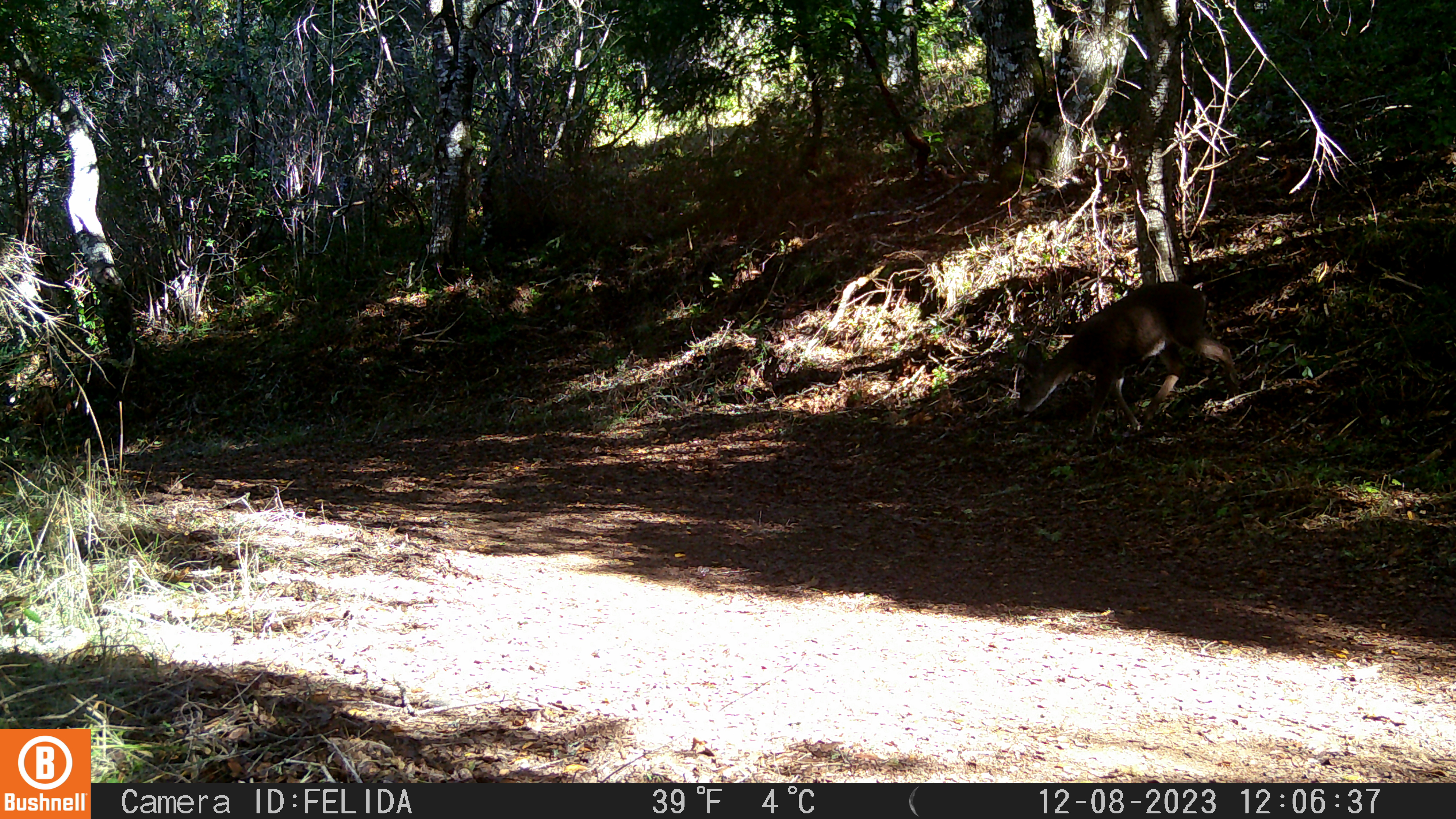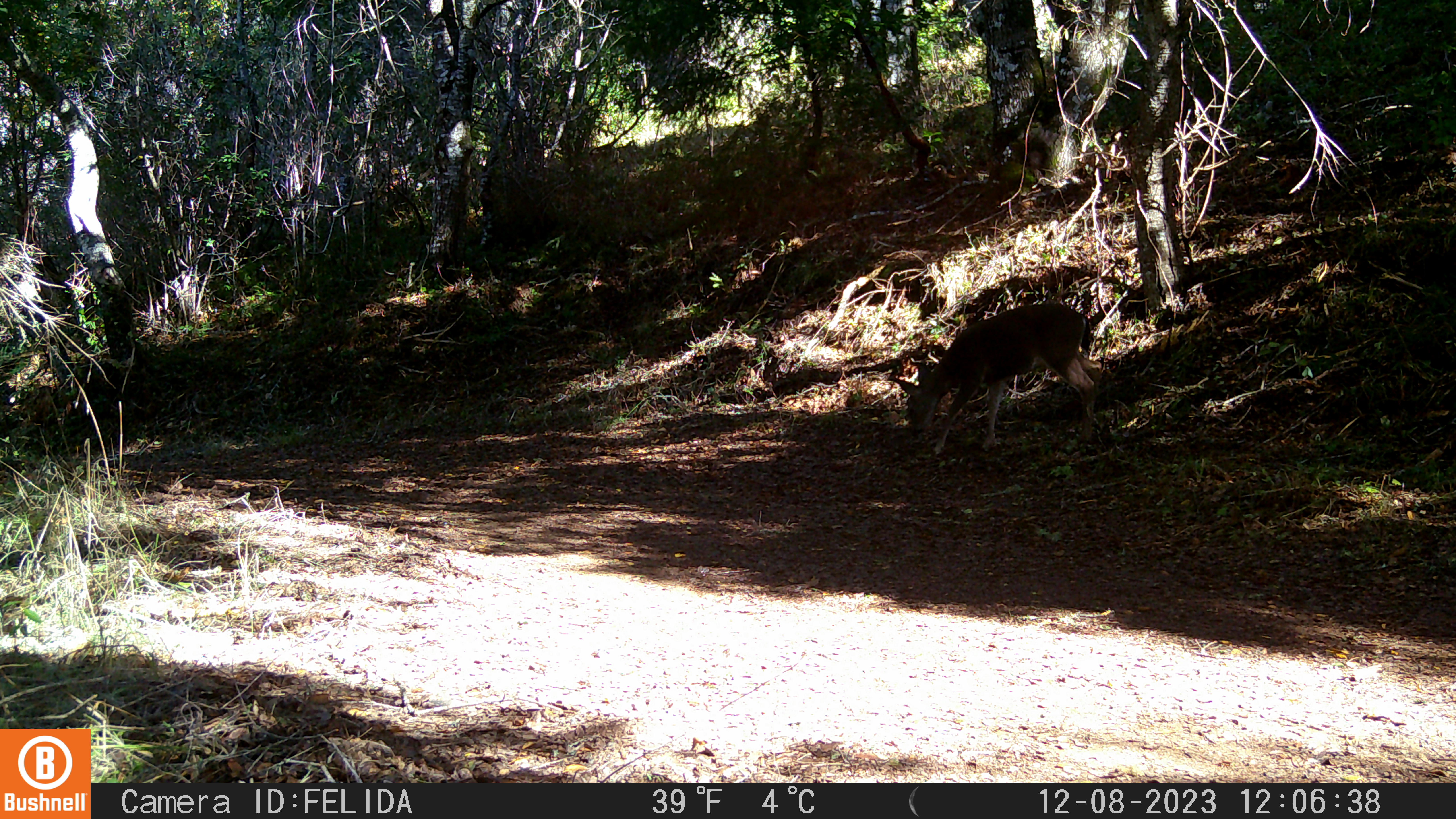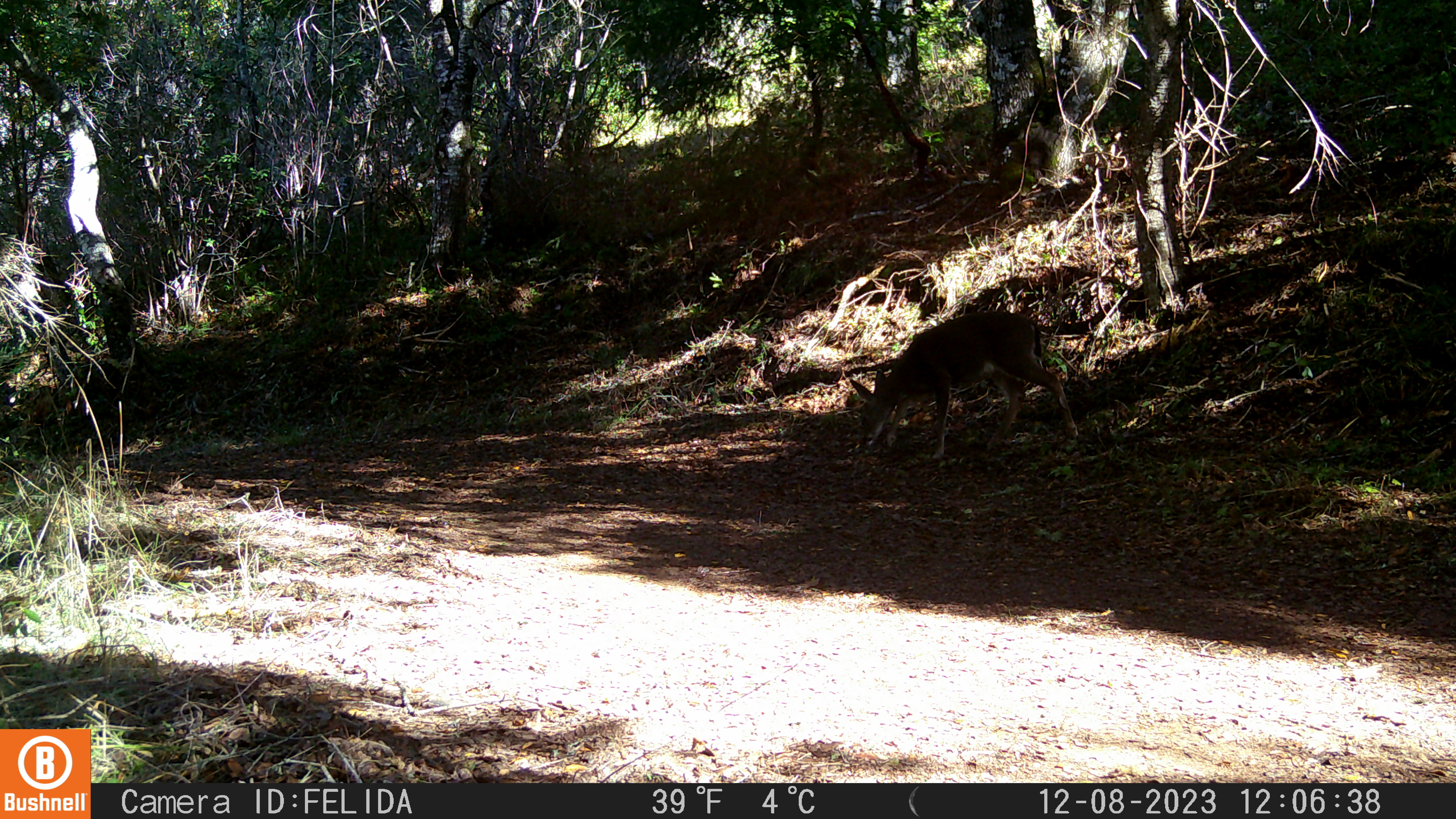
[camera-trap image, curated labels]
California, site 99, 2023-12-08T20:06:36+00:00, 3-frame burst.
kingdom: Animalia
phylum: Chordata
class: Mammalia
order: Artiodactyla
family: Cervidae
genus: Odocoileus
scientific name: Odocoileus hemionus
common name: mule deer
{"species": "mule deer (Odocoileus hemionus)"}